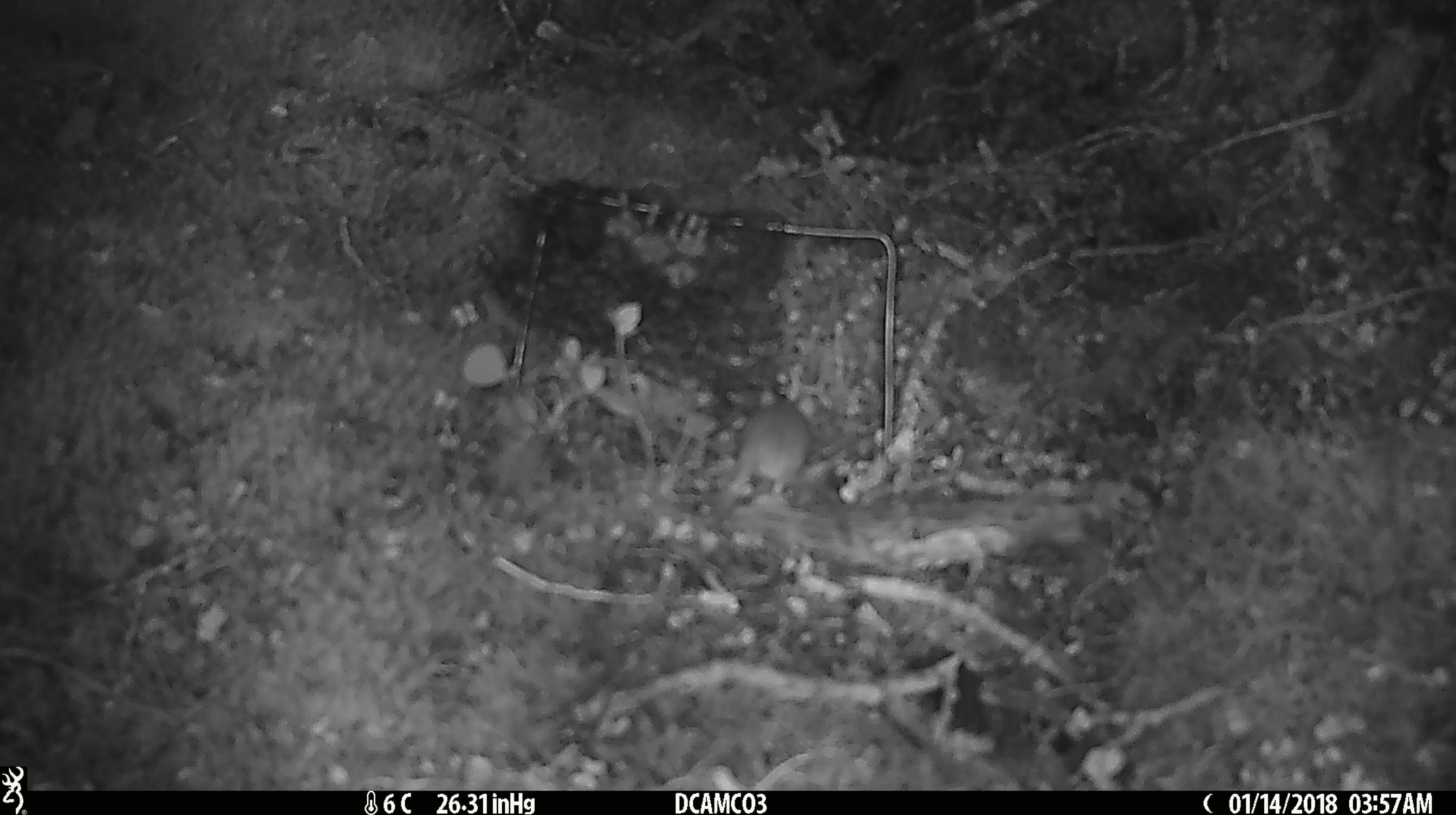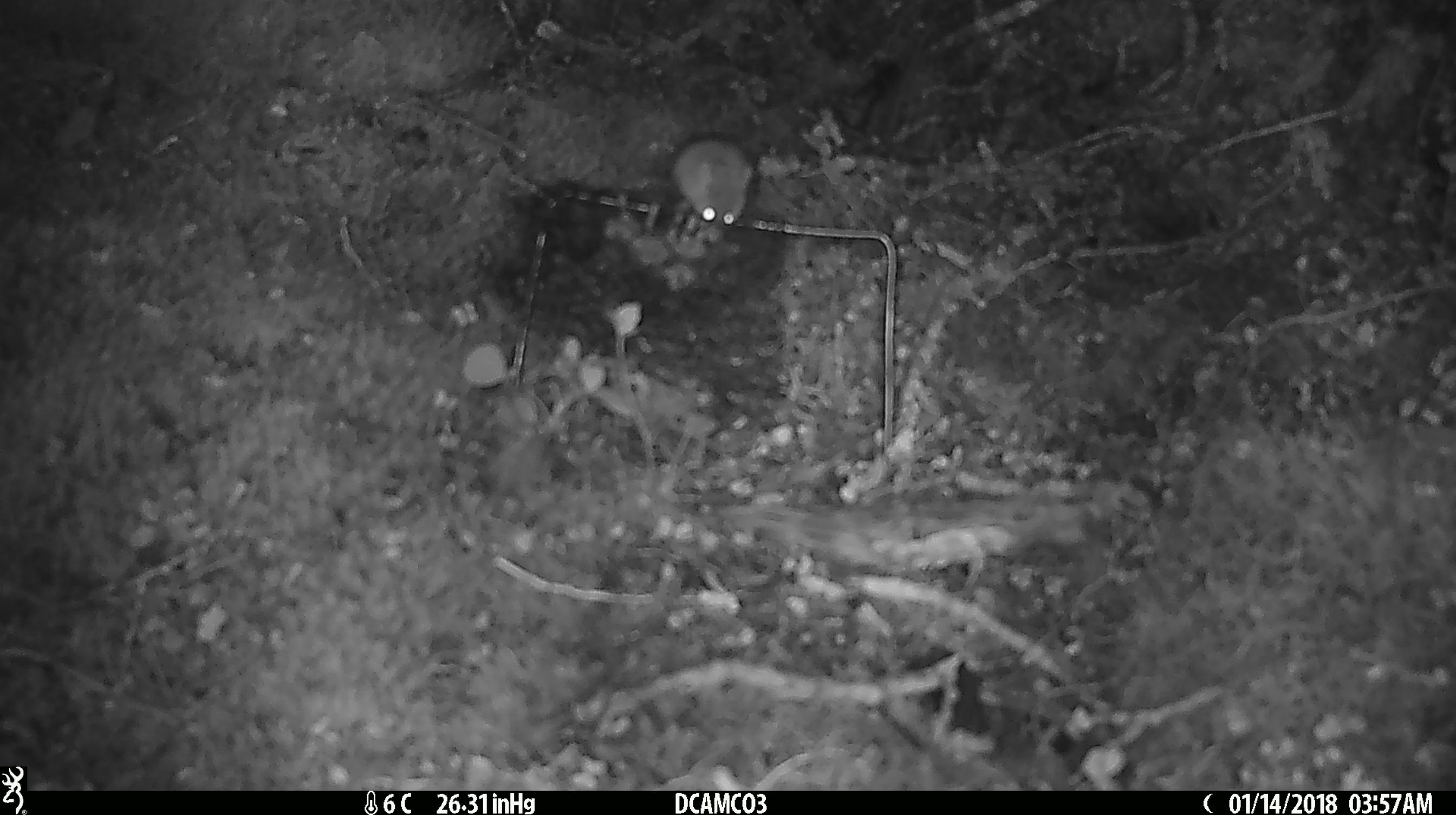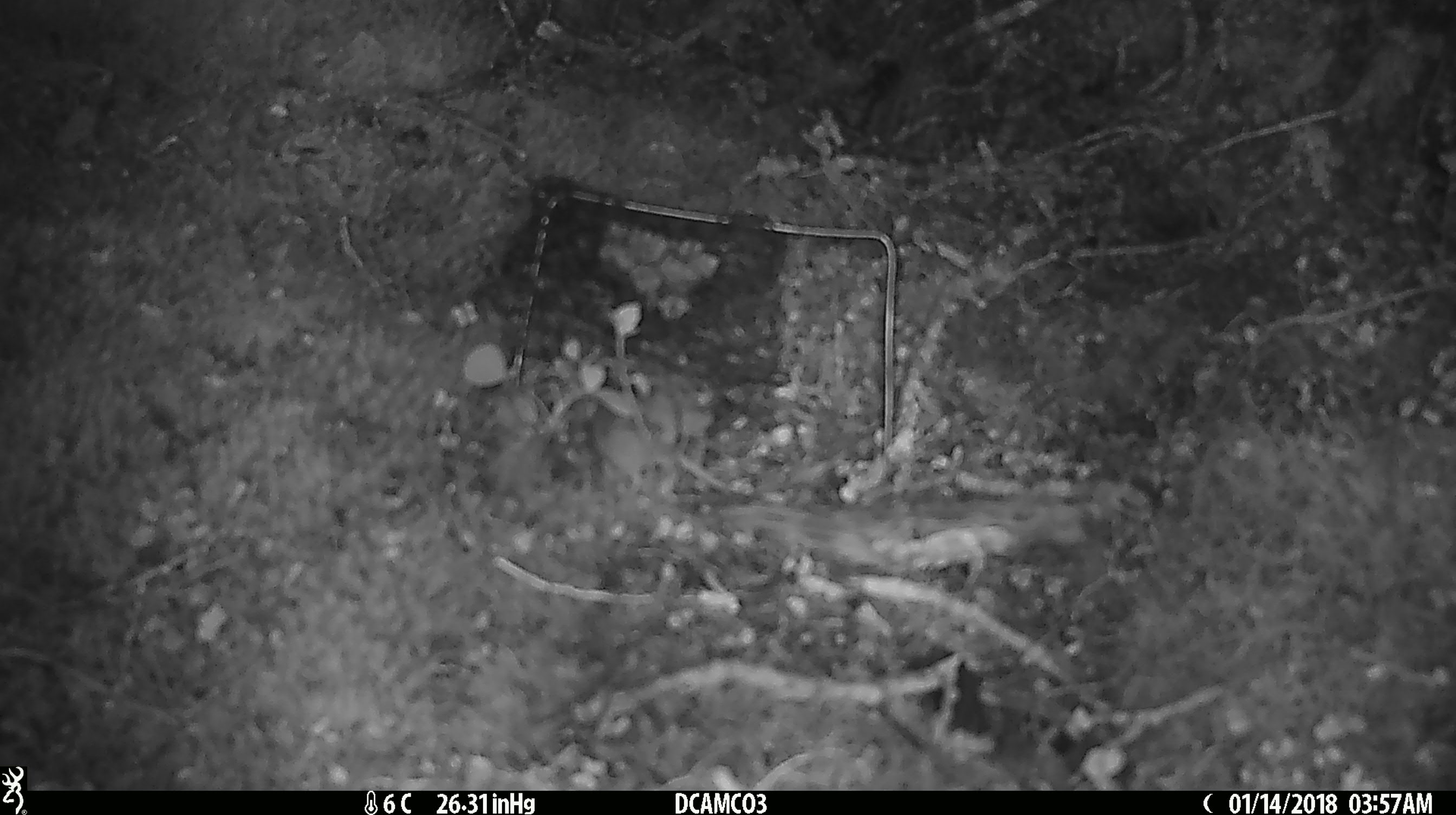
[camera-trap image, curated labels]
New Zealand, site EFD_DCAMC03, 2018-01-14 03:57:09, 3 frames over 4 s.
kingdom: Animalia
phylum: Chordata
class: Mammalia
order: Rodentia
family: Muridae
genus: Mus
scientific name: Mus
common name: mouse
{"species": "mouse (Mus)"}